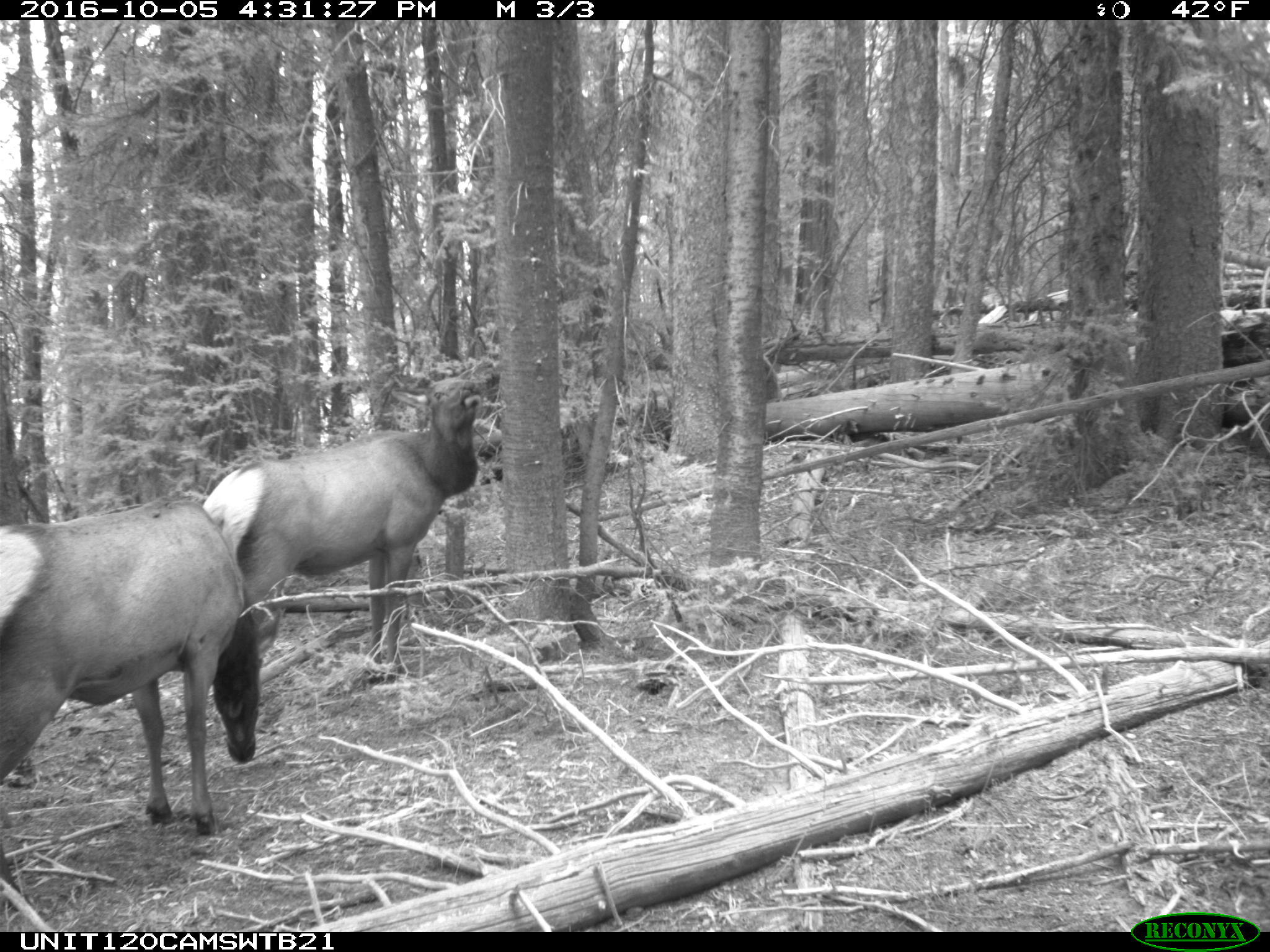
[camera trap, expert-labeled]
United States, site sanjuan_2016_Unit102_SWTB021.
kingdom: Animalia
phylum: Chordata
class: Mammalia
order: Artiodactyla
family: Cervidae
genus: Cervus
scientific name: Cervus elaphus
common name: red deer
Cervus elaphus (red deer).